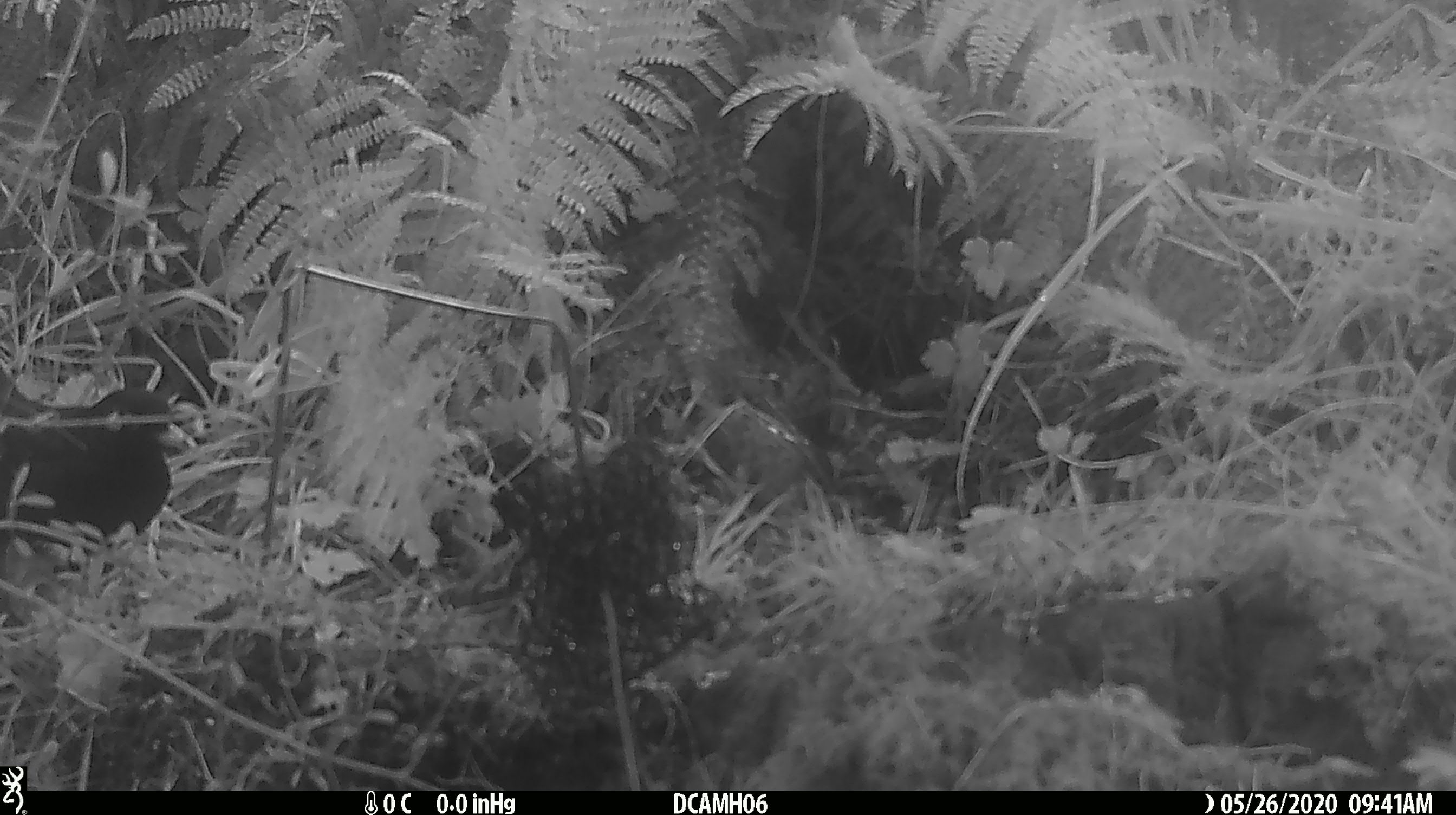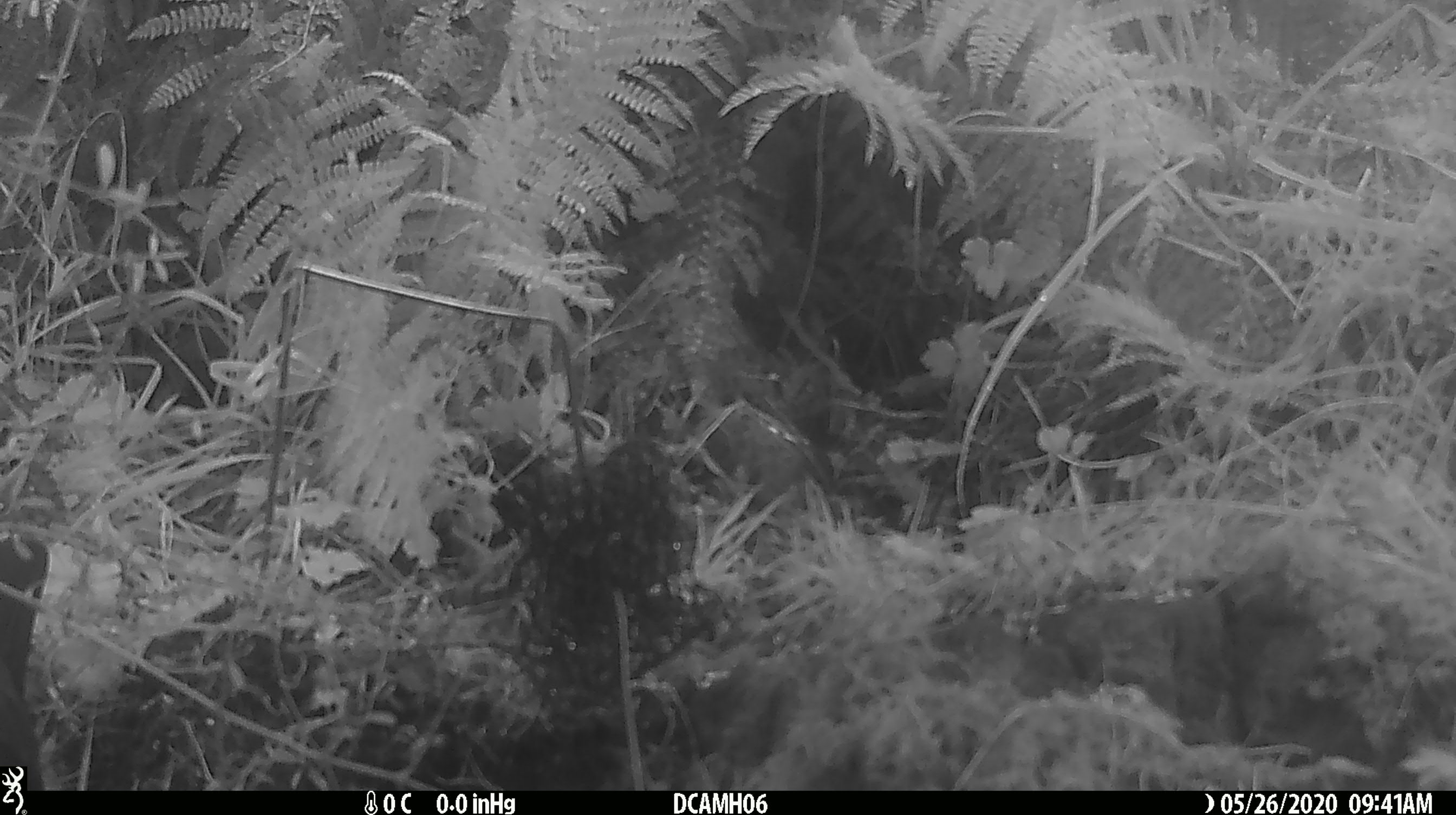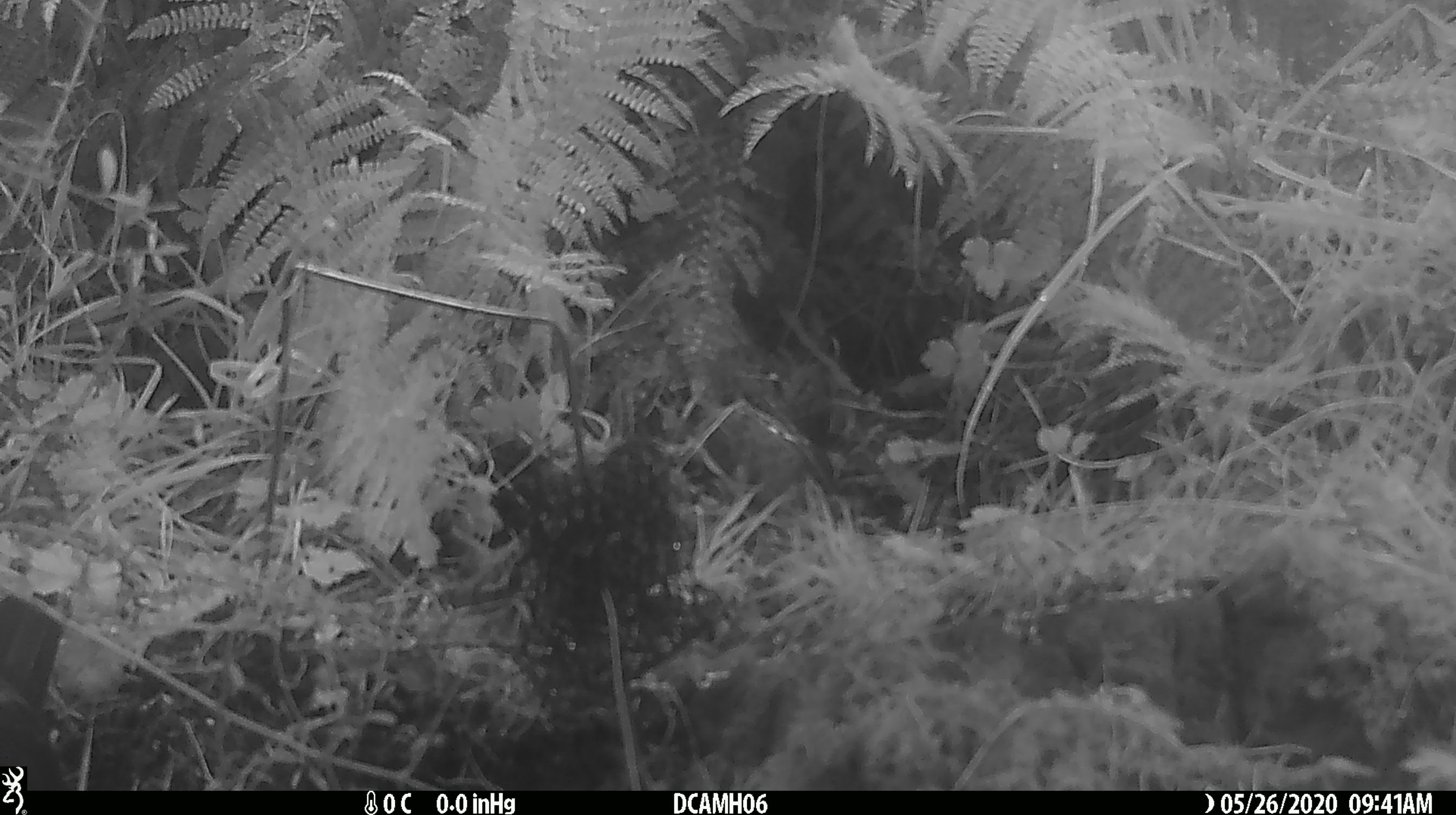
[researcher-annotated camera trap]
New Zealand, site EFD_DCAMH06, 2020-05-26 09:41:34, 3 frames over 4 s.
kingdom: Animalia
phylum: Chordata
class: Aves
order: Passeriformes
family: Turdidae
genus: Turdus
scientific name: Turdus merula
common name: eurasian blackbird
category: blackbird